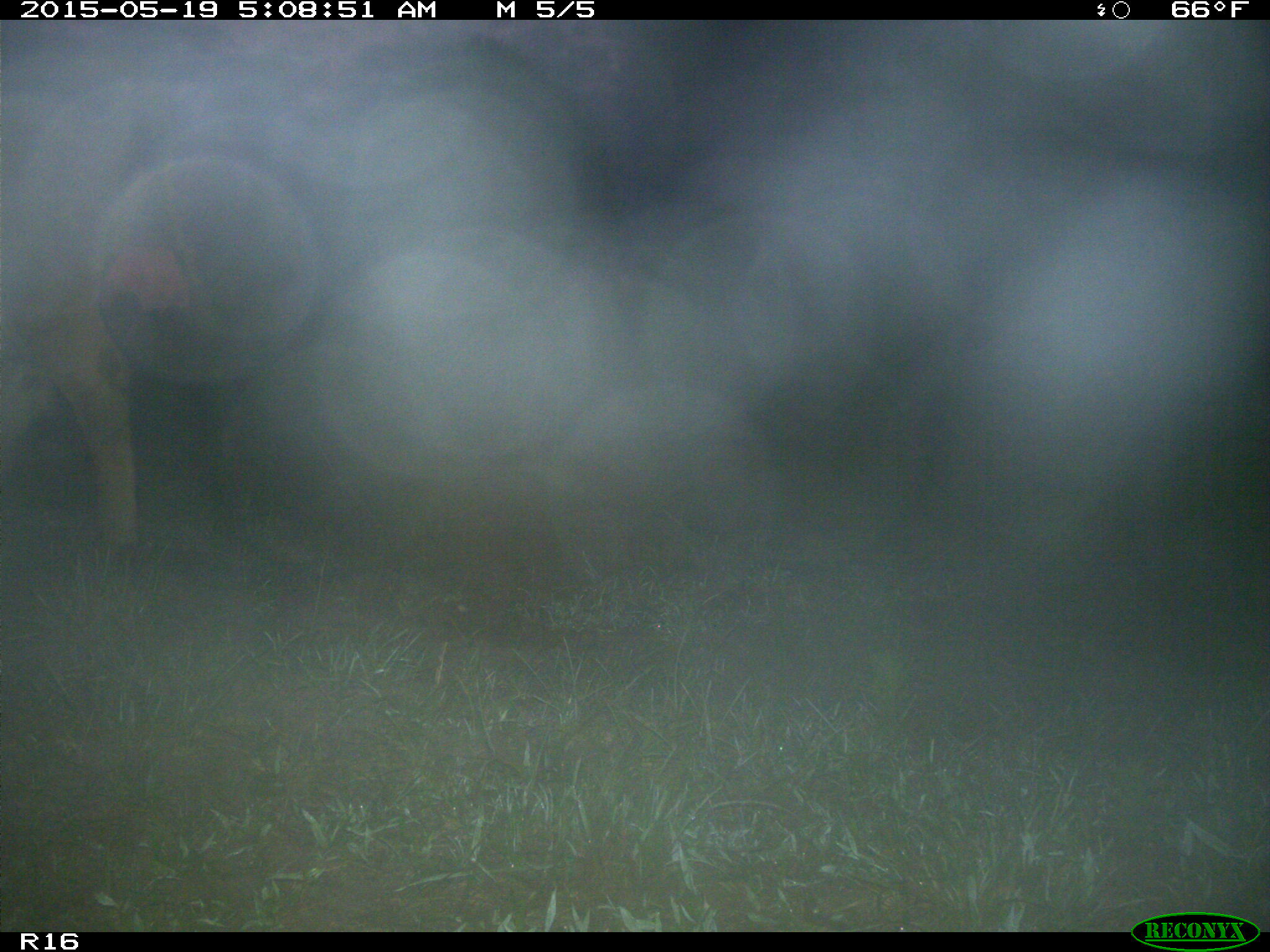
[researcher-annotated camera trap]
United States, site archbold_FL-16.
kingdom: Animalia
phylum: Chordata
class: Mammalia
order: Artiodactyla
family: Bovidae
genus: Bos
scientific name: Bos taurus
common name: domestic cow